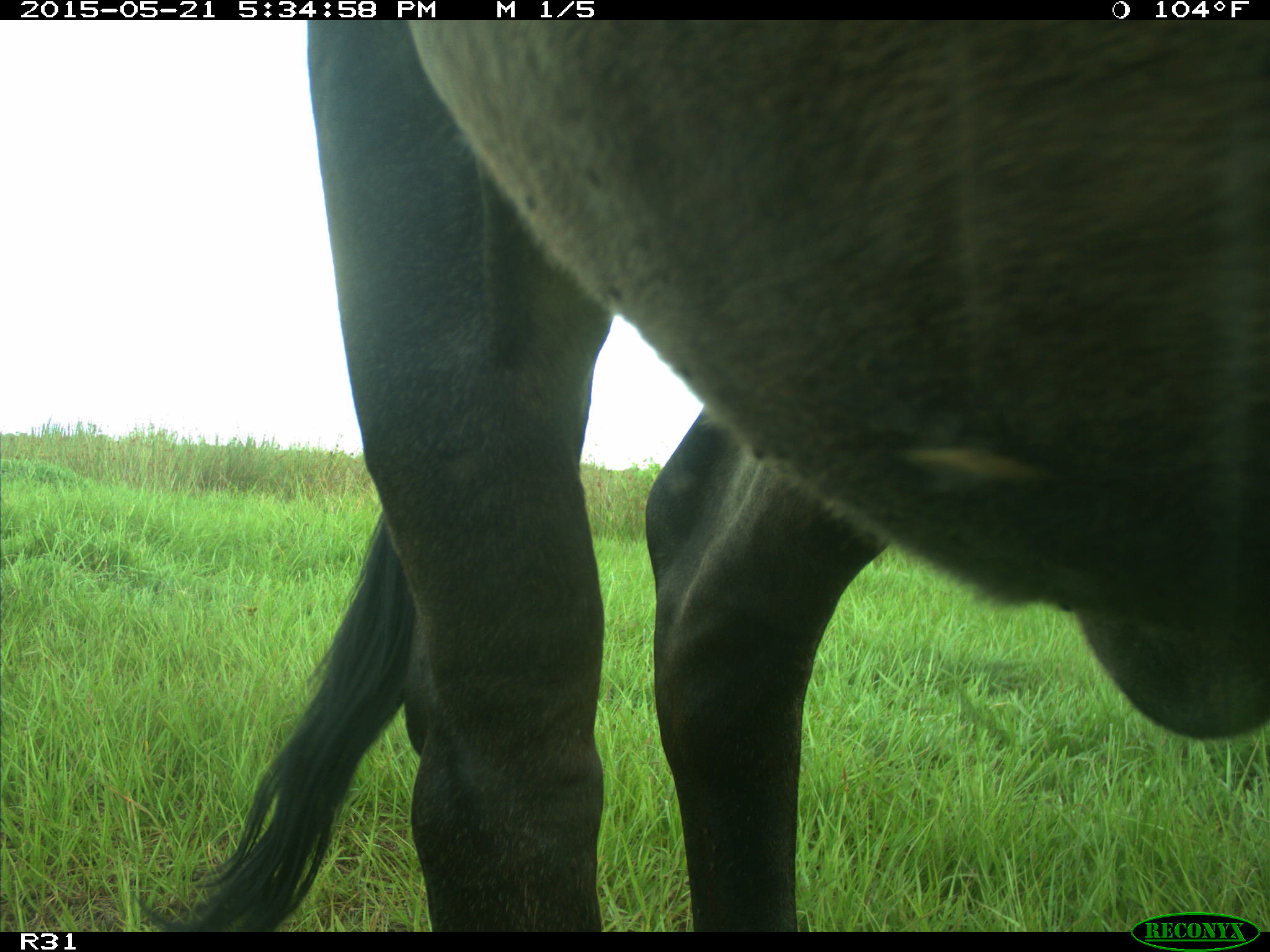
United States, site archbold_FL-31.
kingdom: Animalia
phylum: Chordata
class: Mammalia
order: Artiodactyla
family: Bovidae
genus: Bos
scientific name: Bos taurus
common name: domestic cow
Bos taurus (domestic cow).